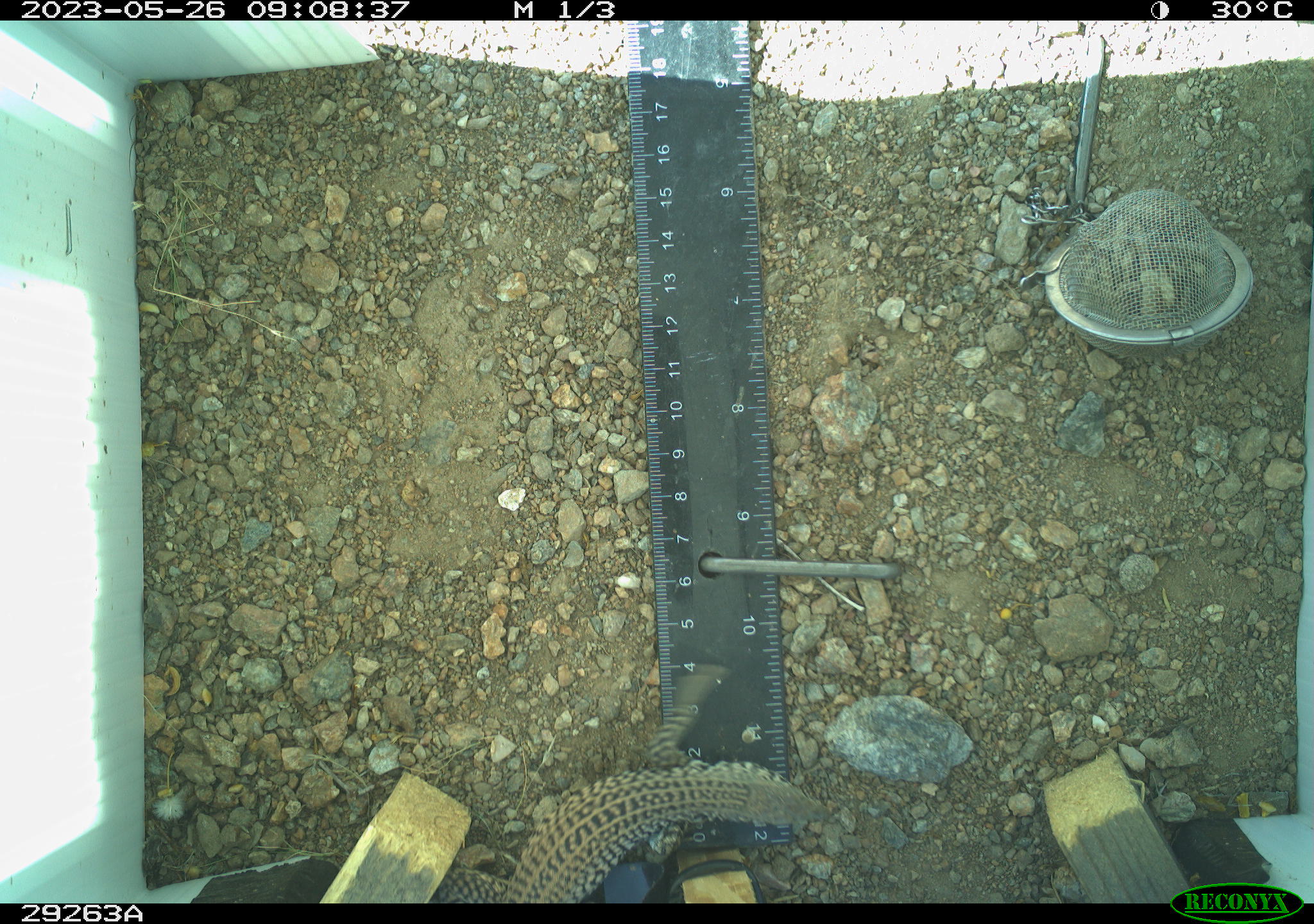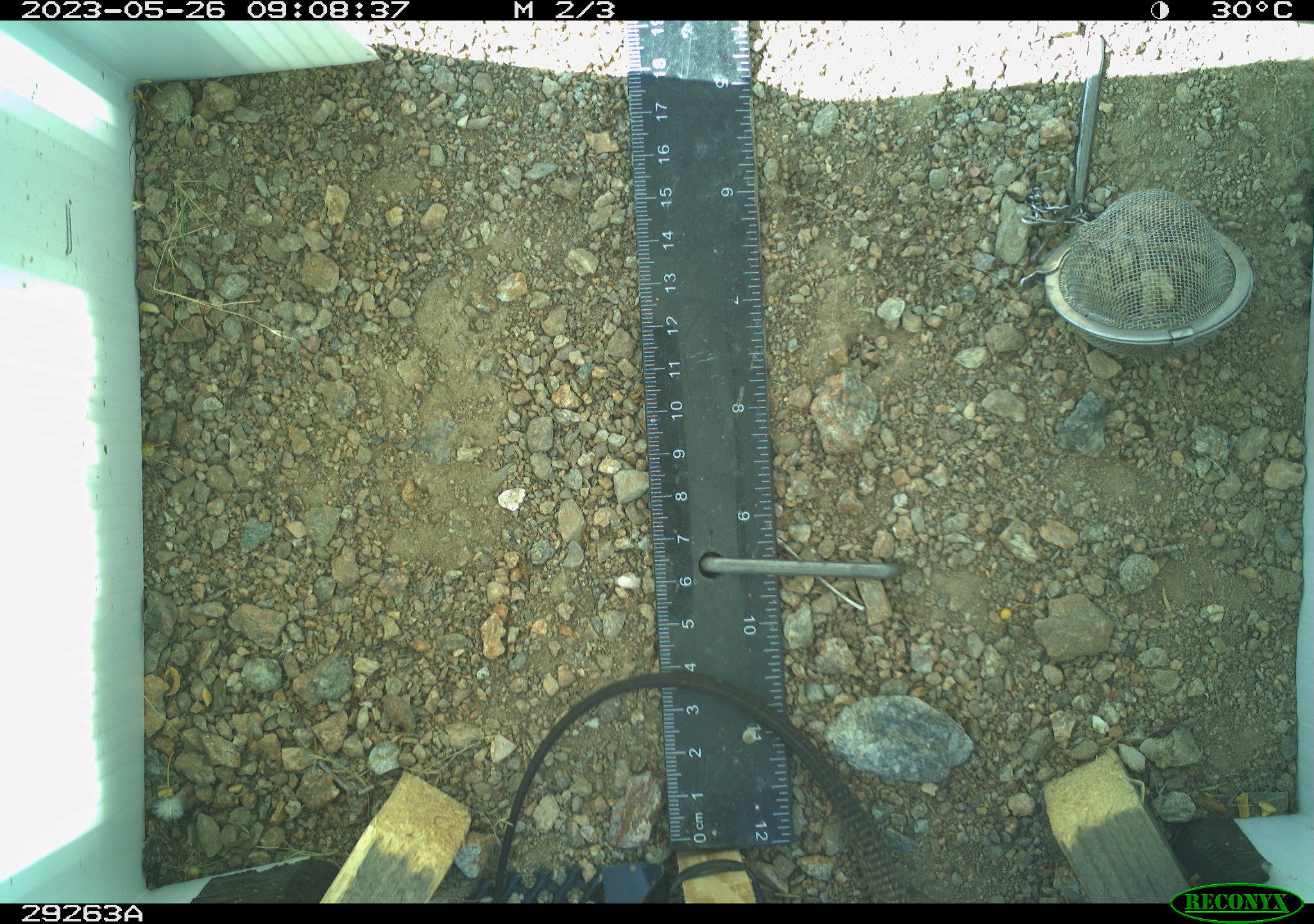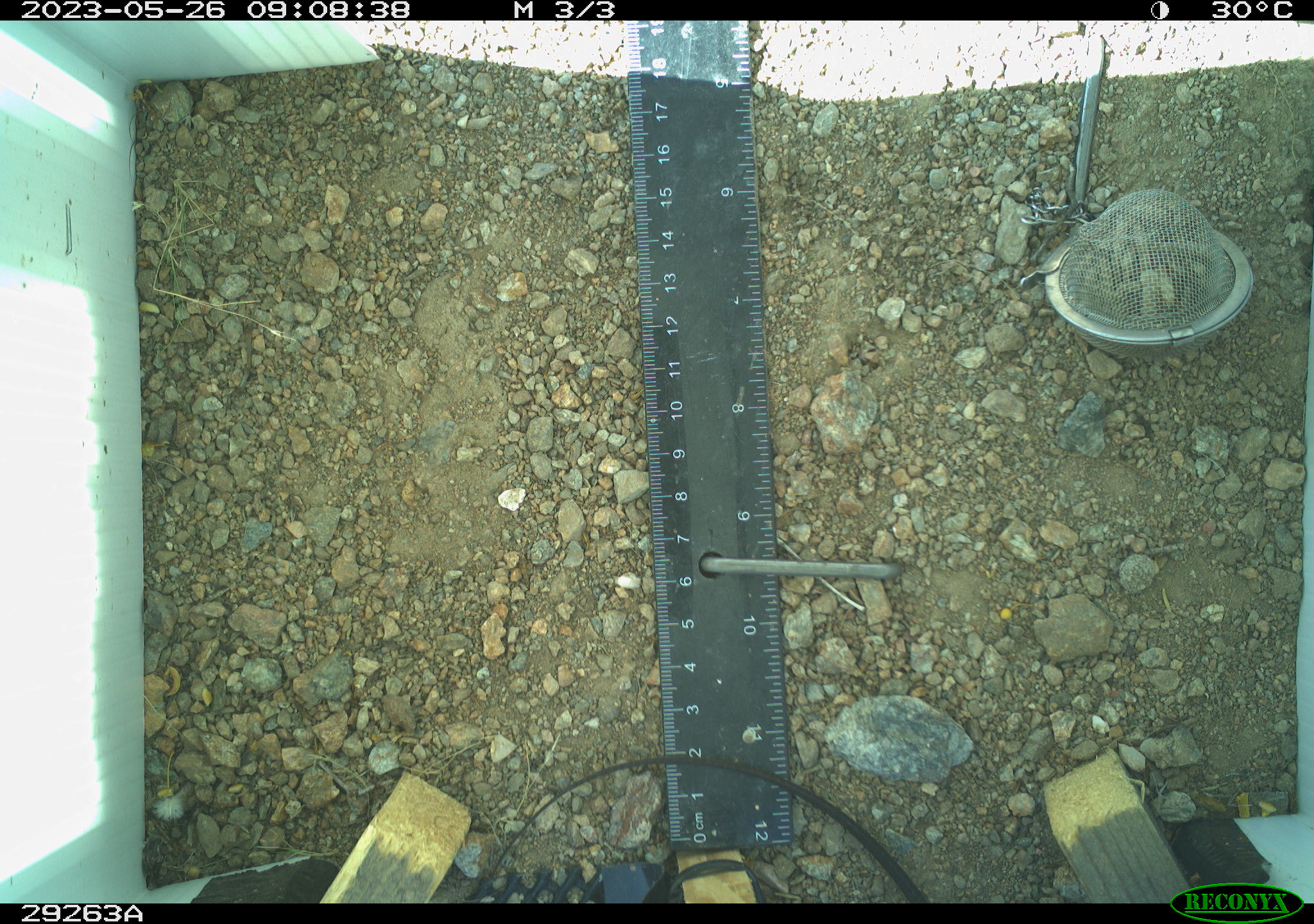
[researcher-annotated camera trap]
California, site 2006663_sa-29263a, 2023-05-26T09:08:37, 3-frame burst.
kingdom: Animalia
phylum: Chordata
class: Reptilia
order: Squamata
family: Teiidae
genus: Aspidoscelis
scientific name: Aspidoscelis tigris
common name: western whiptail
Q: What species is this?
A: Western whiptail (Aspidoscelis tigris).